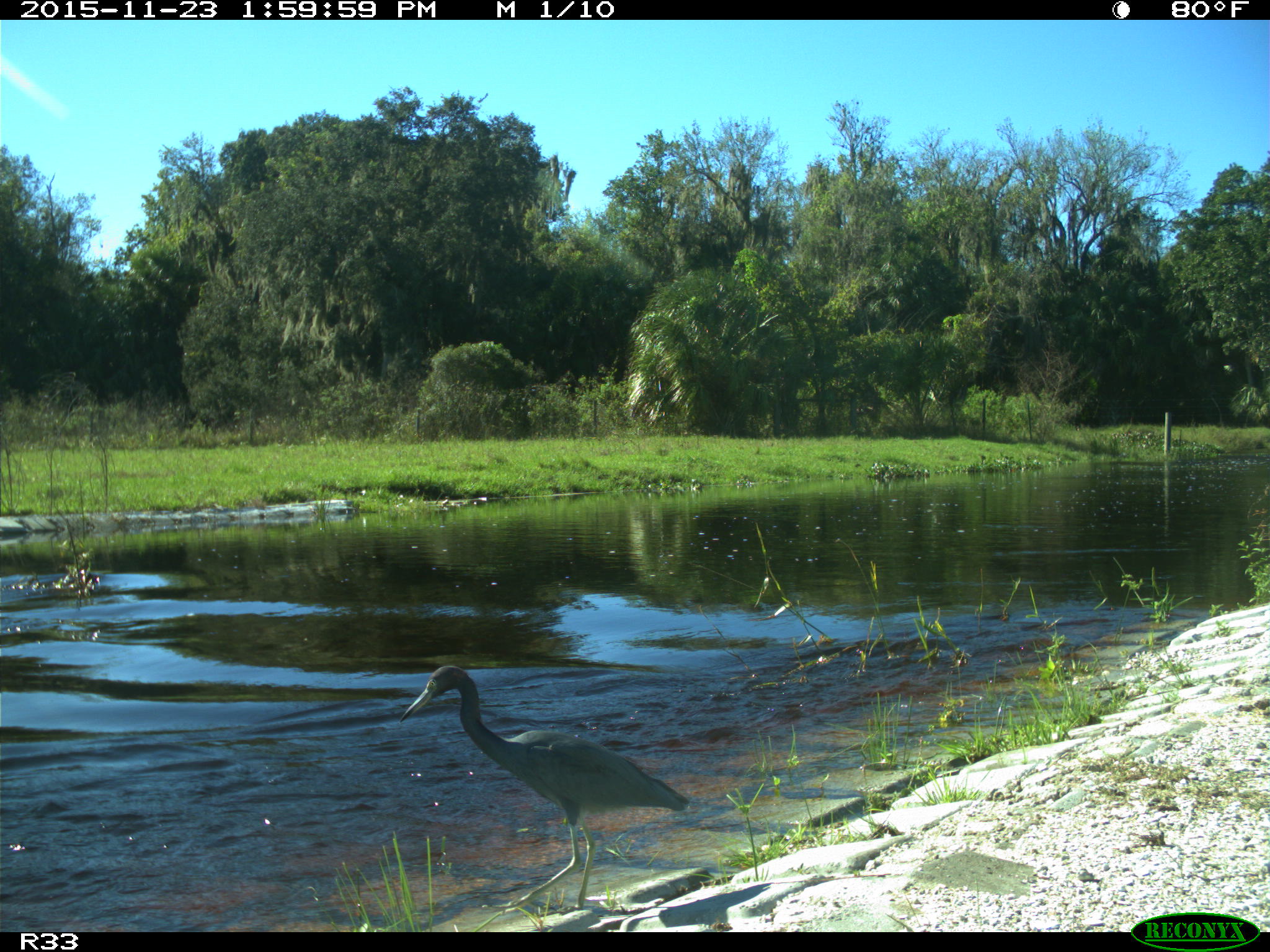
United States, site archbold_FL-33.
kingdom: Animalia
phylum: Chordata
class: Aves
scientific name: Aves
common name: birds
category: unidentified bird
Unidentified bird (birds) (Aves).